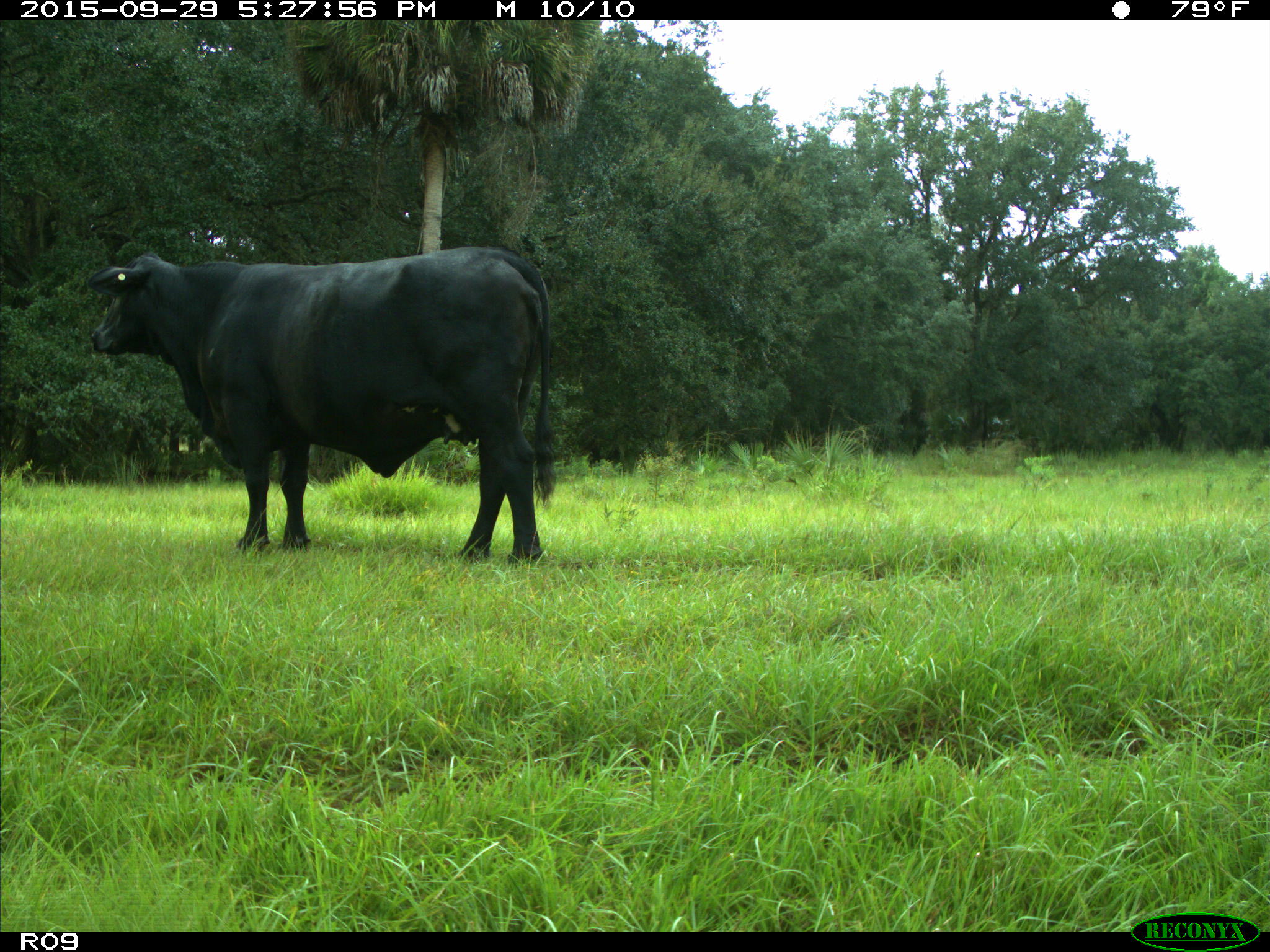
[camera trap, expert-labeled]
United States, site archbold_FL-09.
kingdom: Animalia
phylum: Chordata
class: Mammalia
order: Artiodactyla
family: Bovidae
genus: Bos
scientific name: Bos taurus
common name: domestic cow